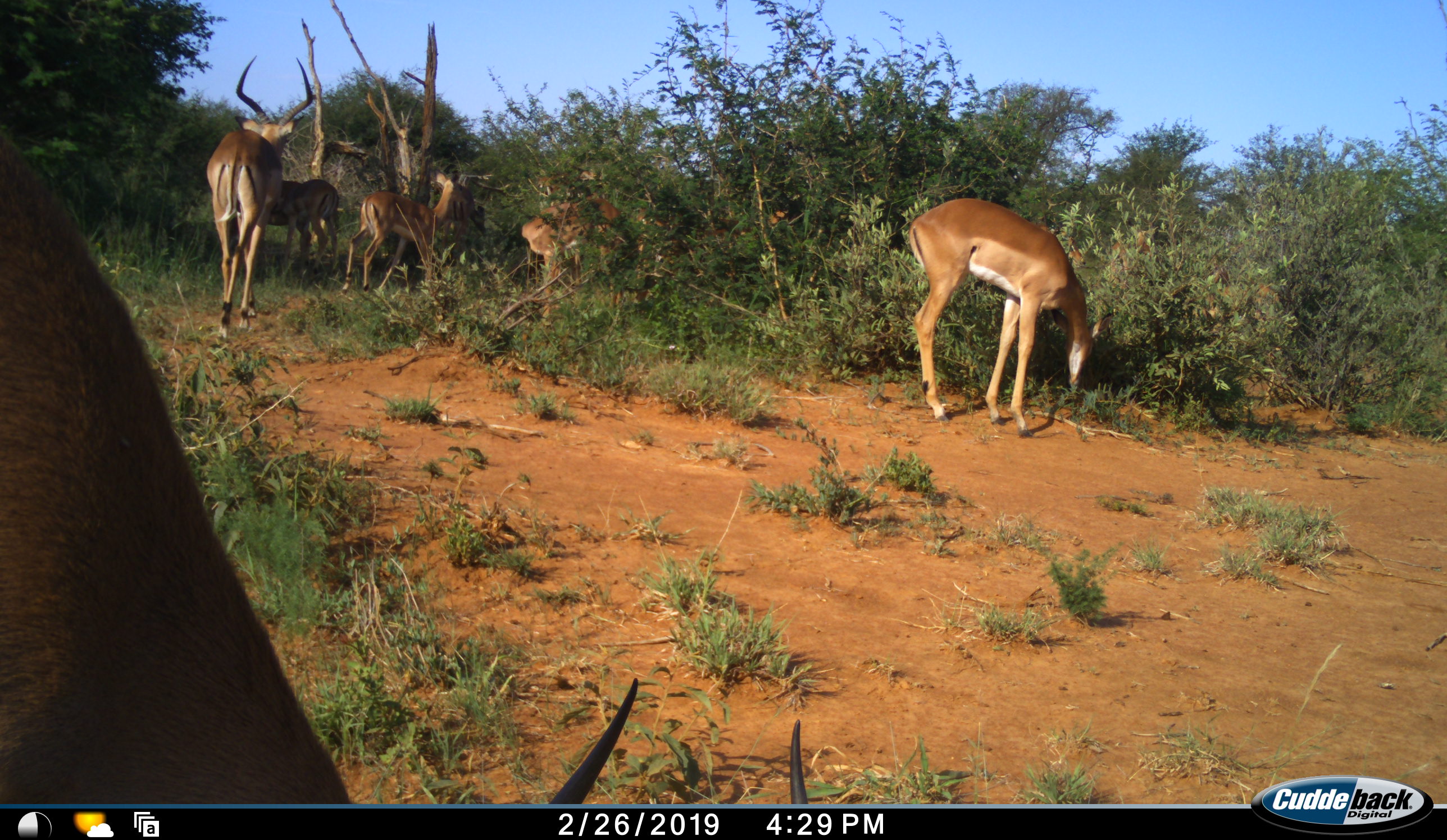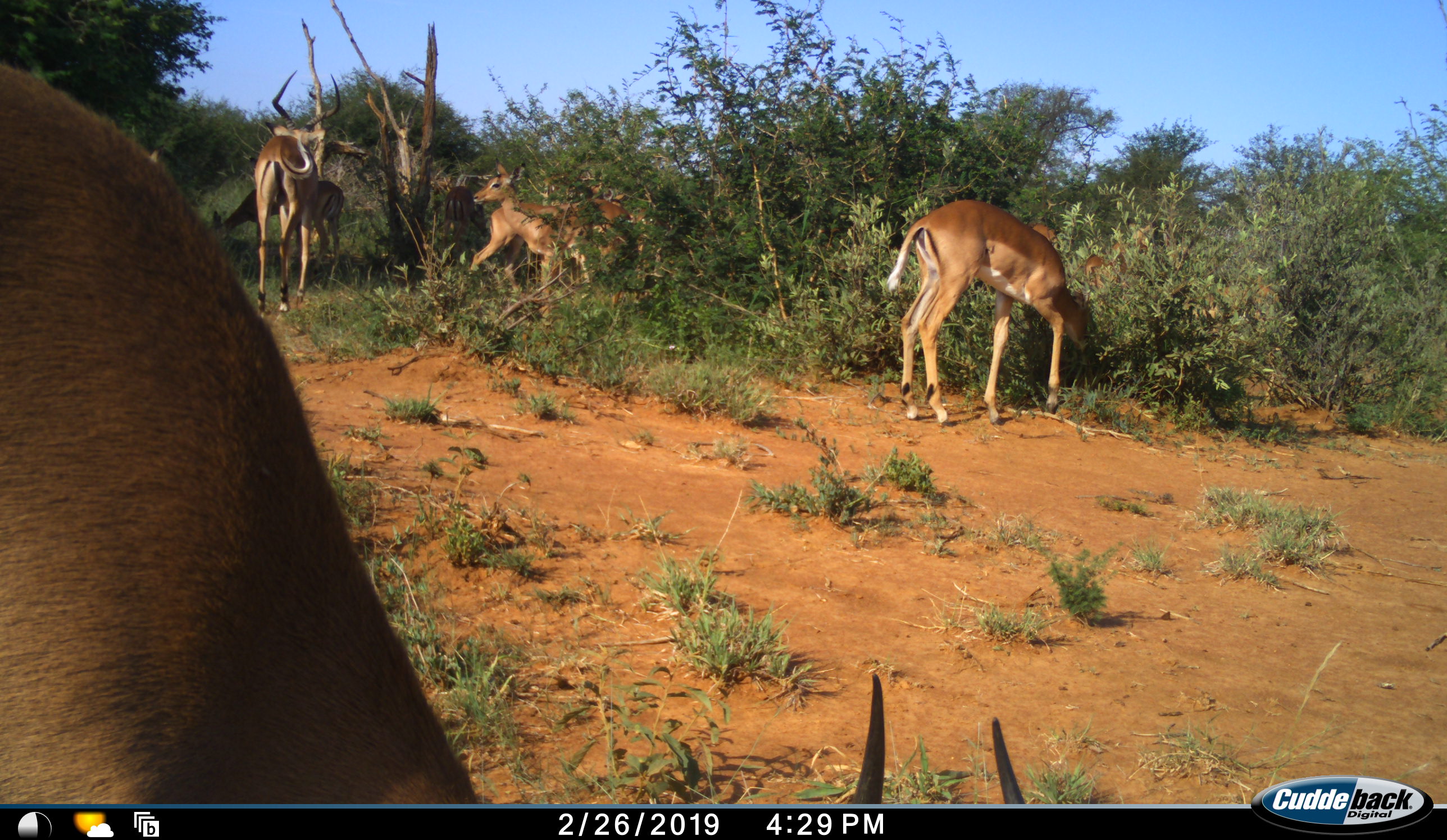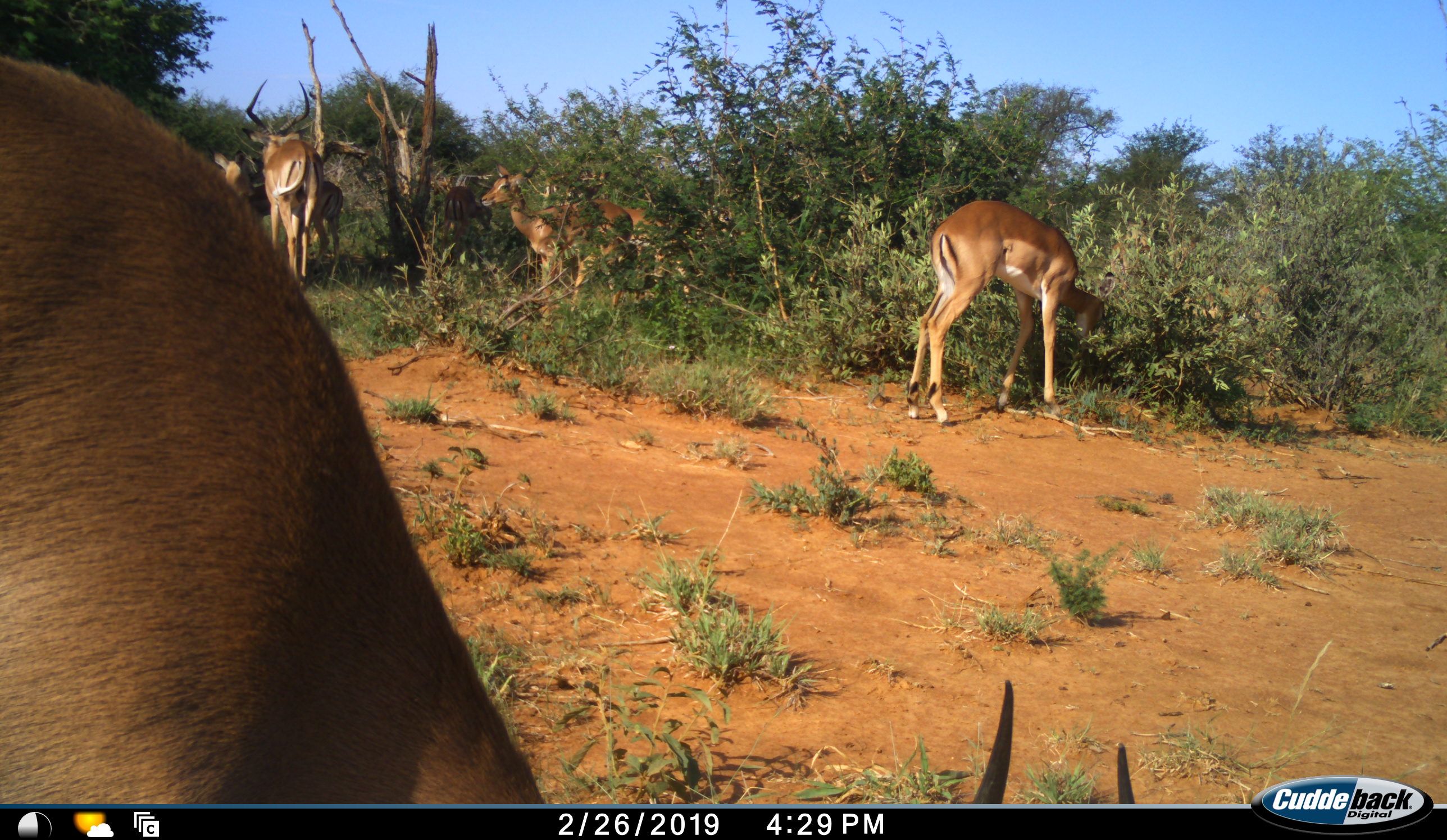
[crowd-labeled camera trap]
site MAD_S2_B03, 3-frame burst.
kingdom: Animalia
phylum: Chordata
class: Mammalia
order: Artiodactyla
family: Bovidae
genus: Aepyceros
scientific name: Aepyceros melampus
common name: impala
Impala (Aepyceros melampus), count 7. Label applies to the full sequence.